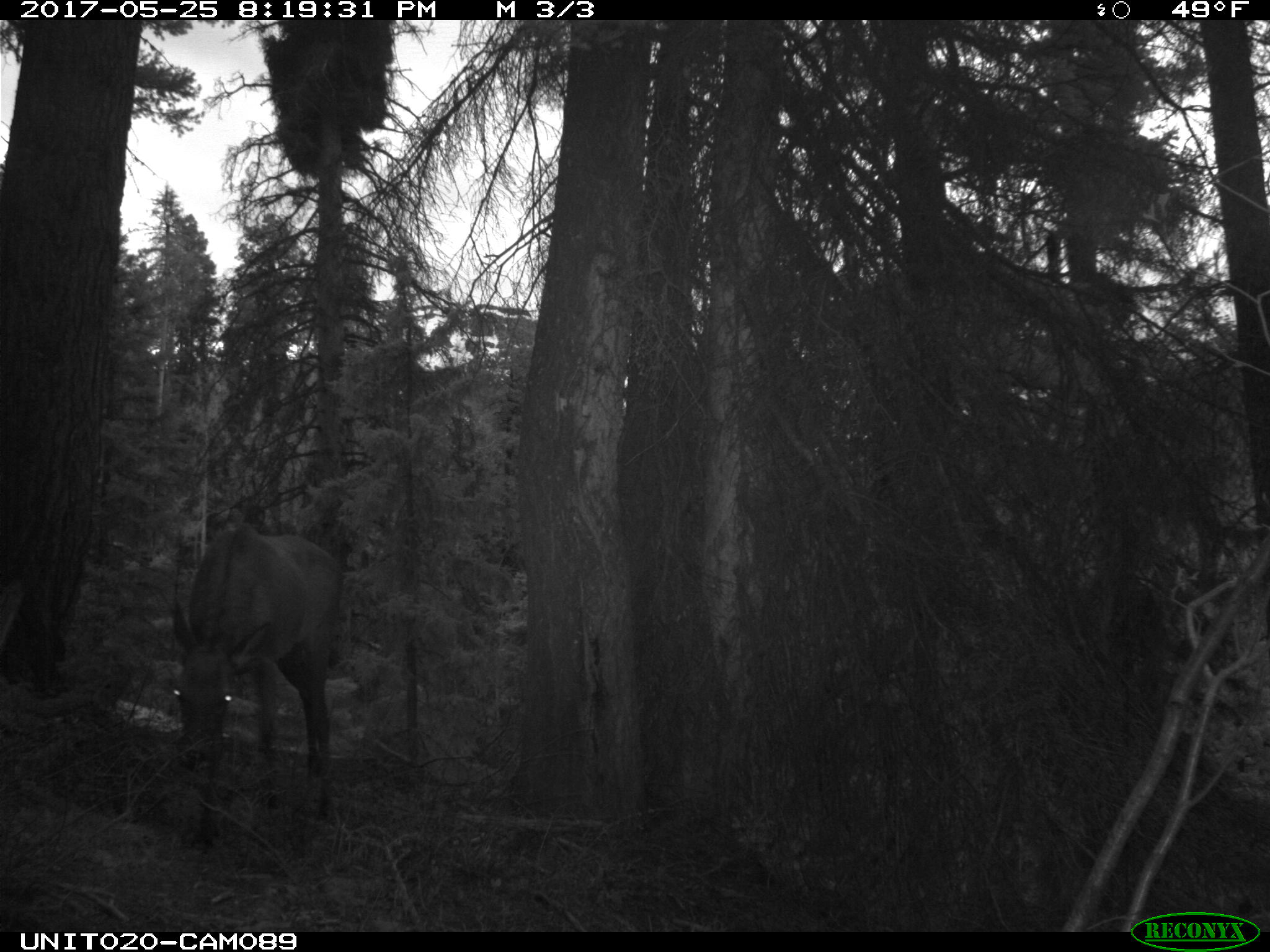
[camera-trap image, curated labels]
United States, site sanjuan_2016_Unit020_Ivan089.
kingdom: Animalia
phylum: Chordata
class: Mammalia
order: Artiodactyla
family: Cervidae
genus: Cervus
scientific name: Cervus elaphus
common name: red deer